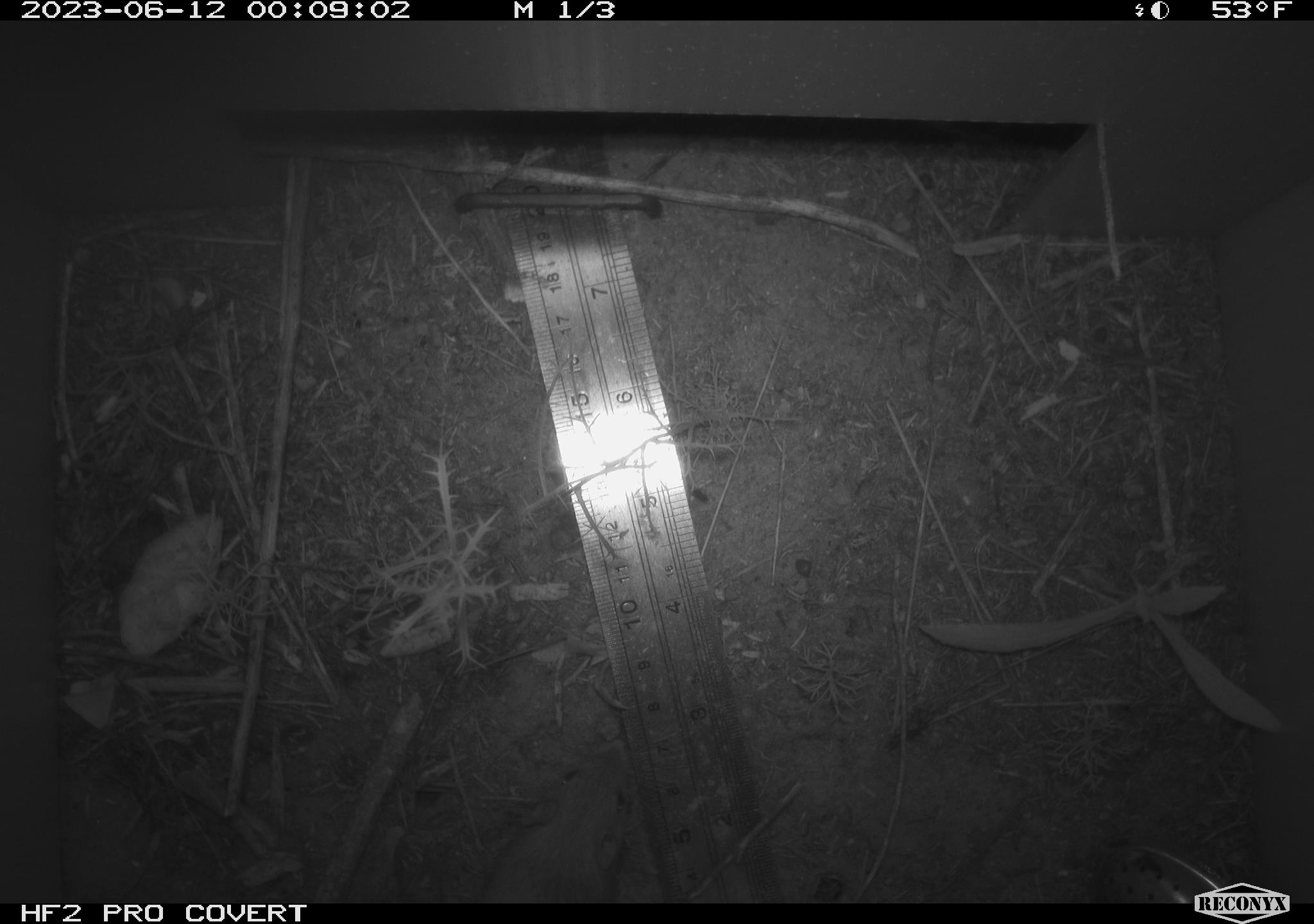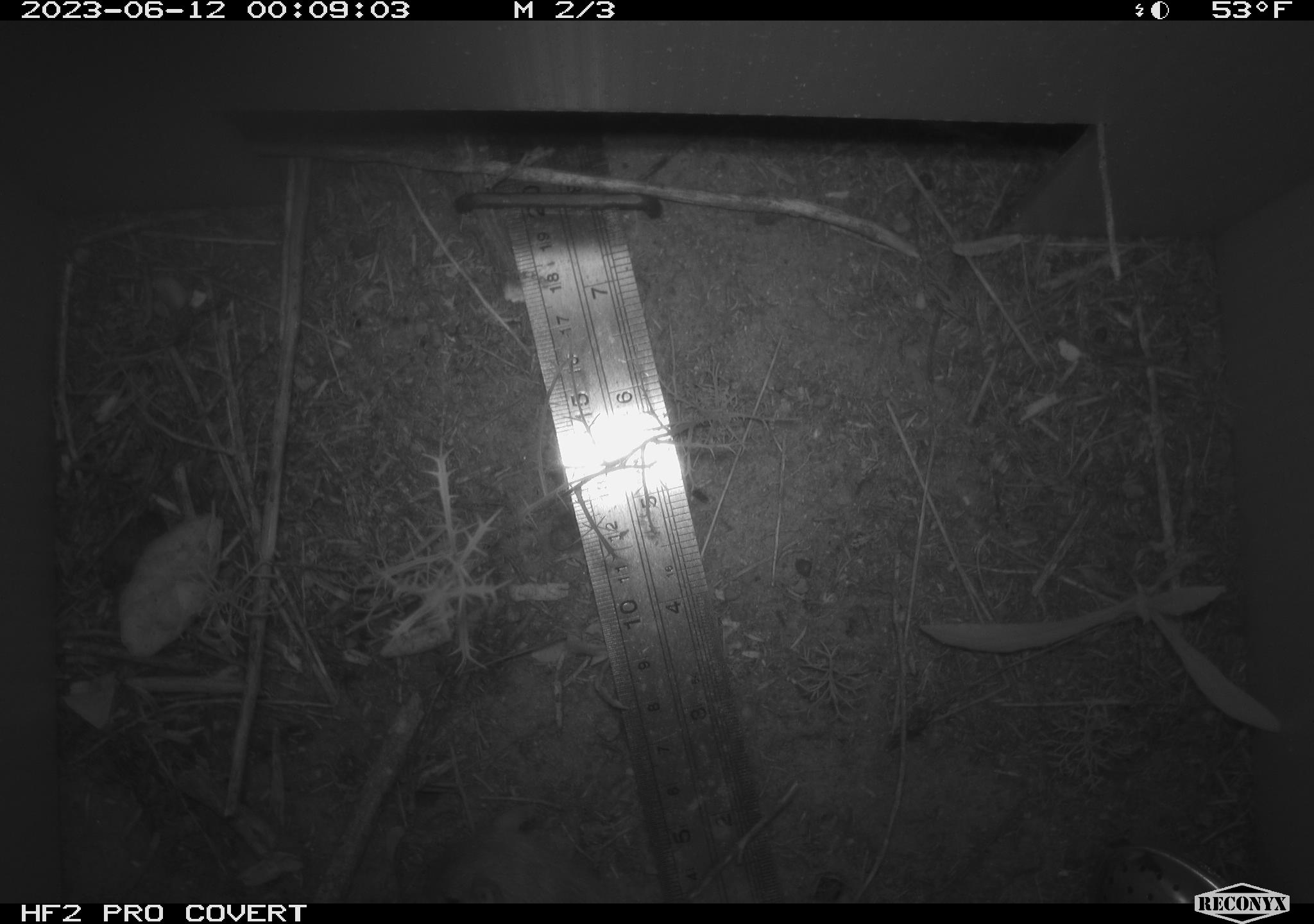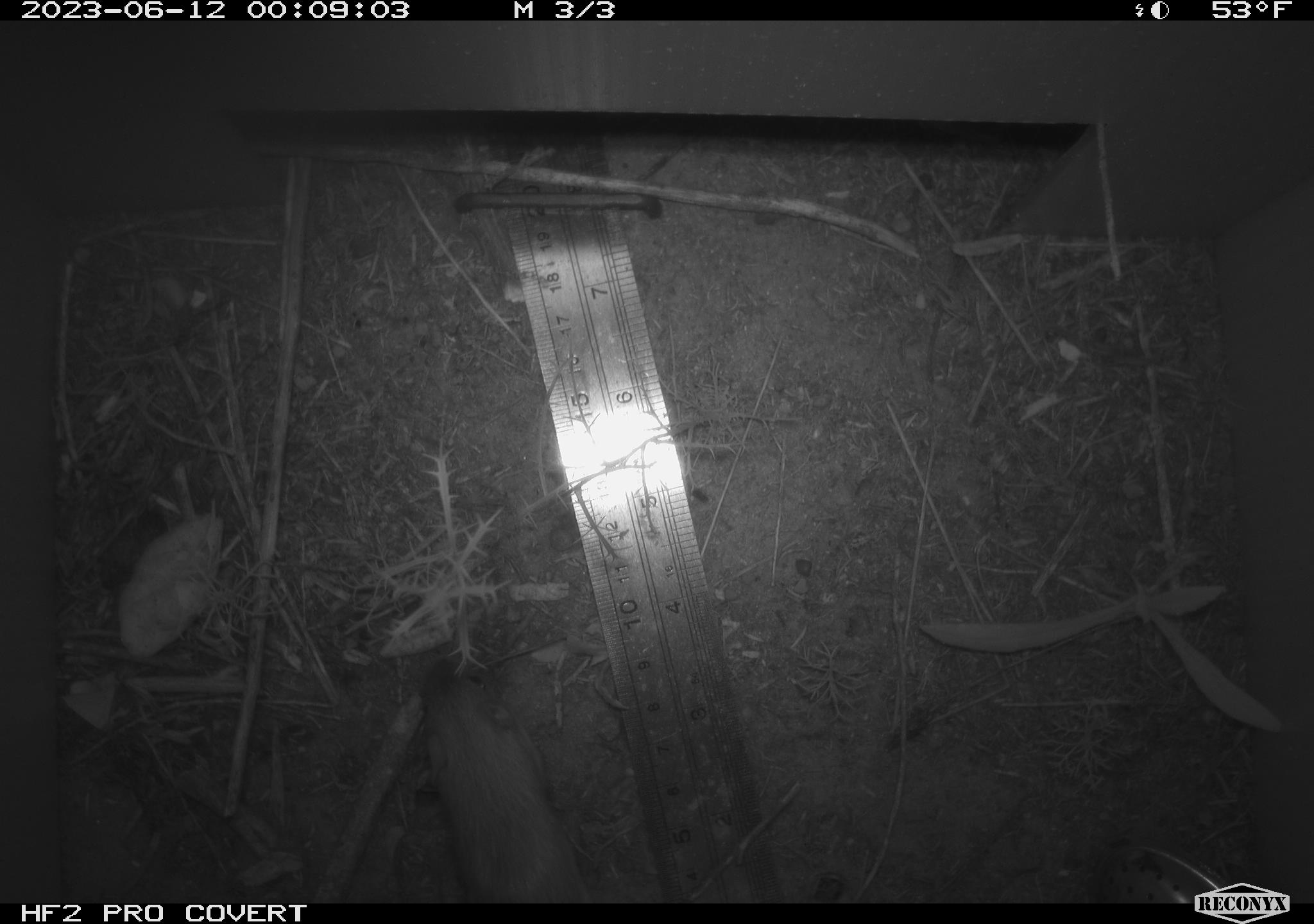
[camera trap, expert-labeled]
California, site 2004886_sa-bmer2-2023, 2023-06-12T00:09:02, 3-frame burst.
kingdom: Animalia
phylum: Chordata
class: Mammalia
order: Rodentia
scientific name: Rodentia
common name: mouse species